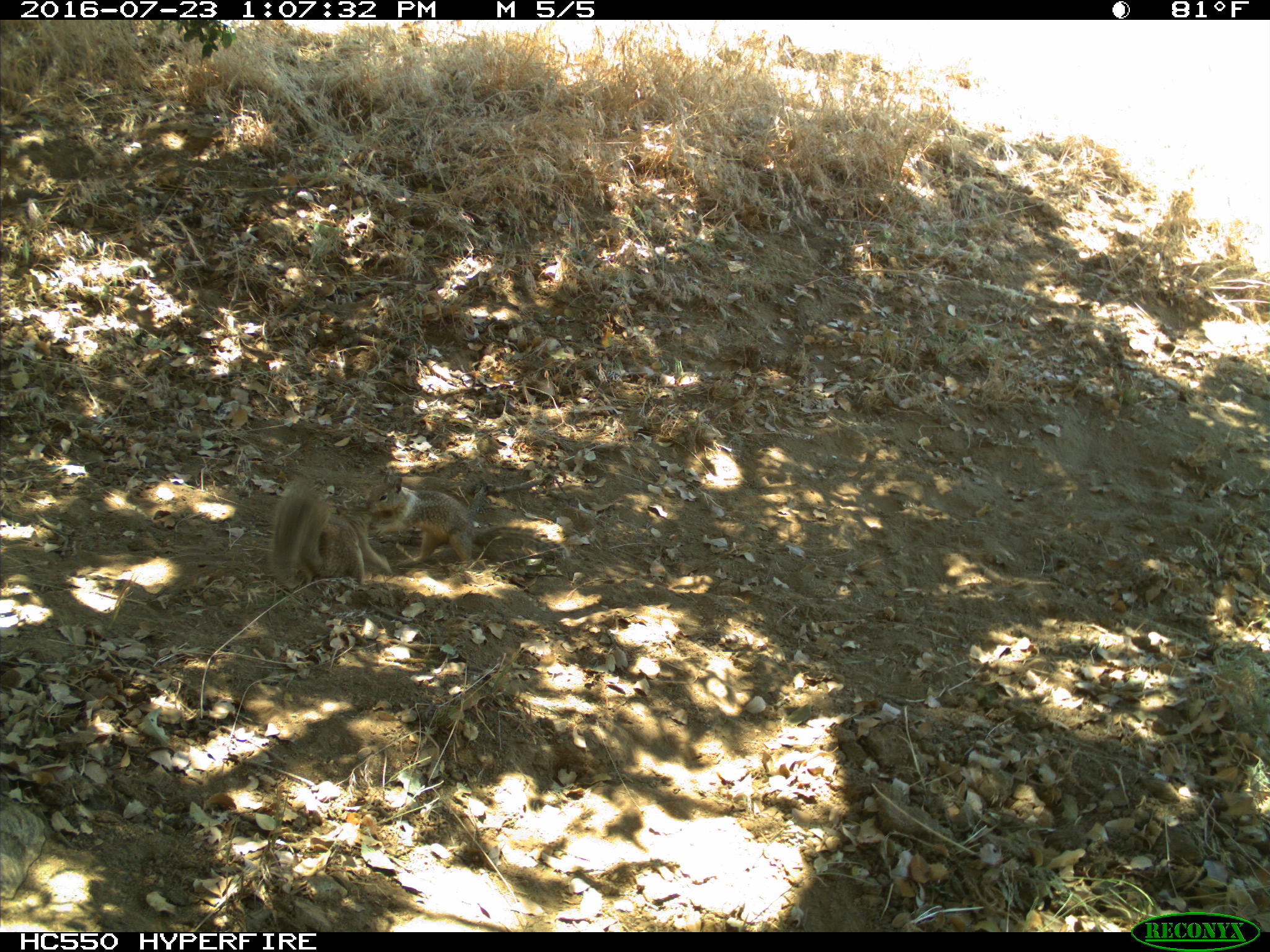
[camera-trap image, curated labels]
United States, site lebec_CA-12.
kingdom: Animalia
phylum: Chordata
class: Mammalia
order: Rodentia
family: Sciuridae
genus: Otospermophilus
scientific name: Otospermophilus beecheyi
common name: california ground squirrel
Otospermophilus beecheyi (california ground squirrel).